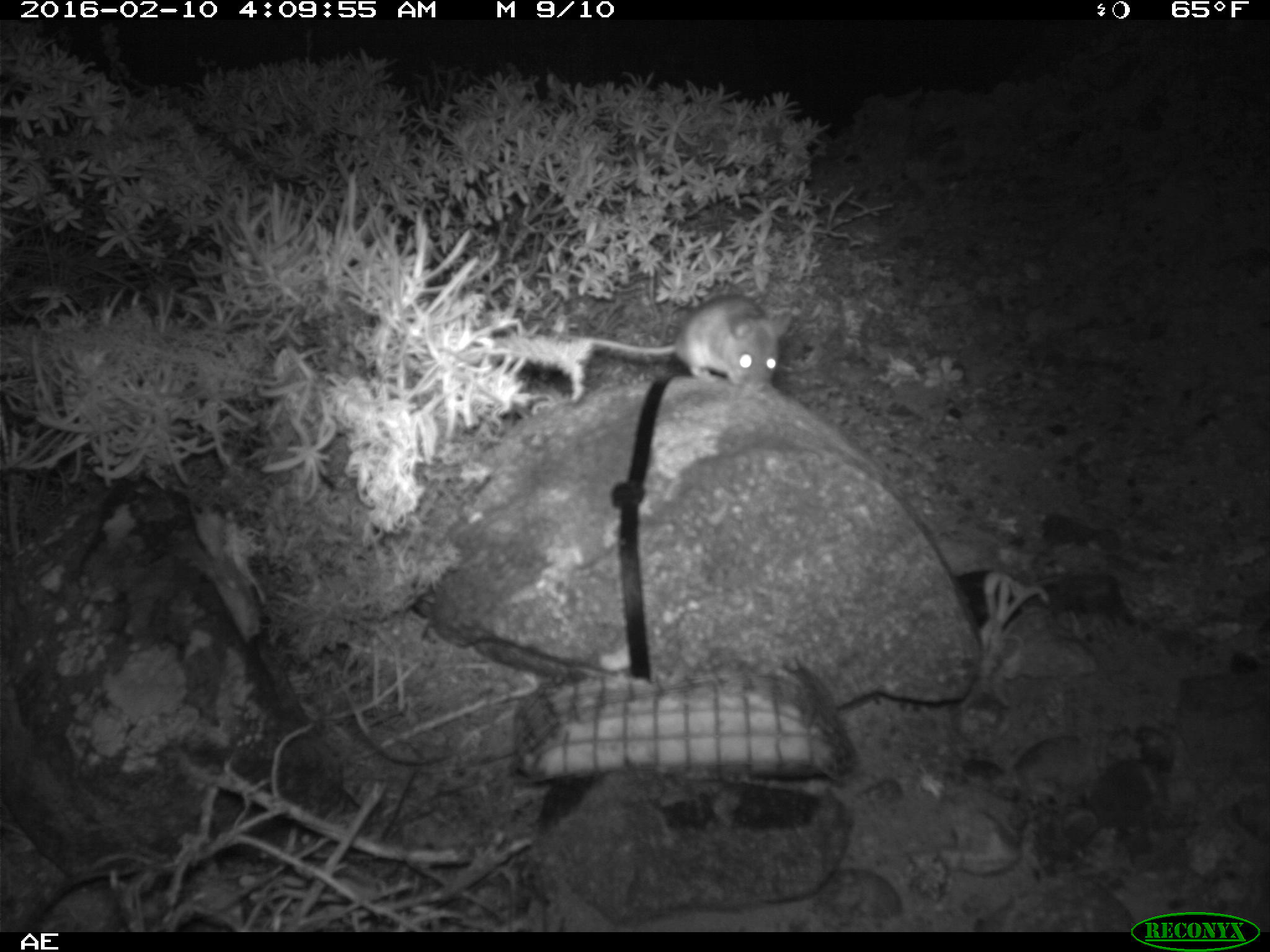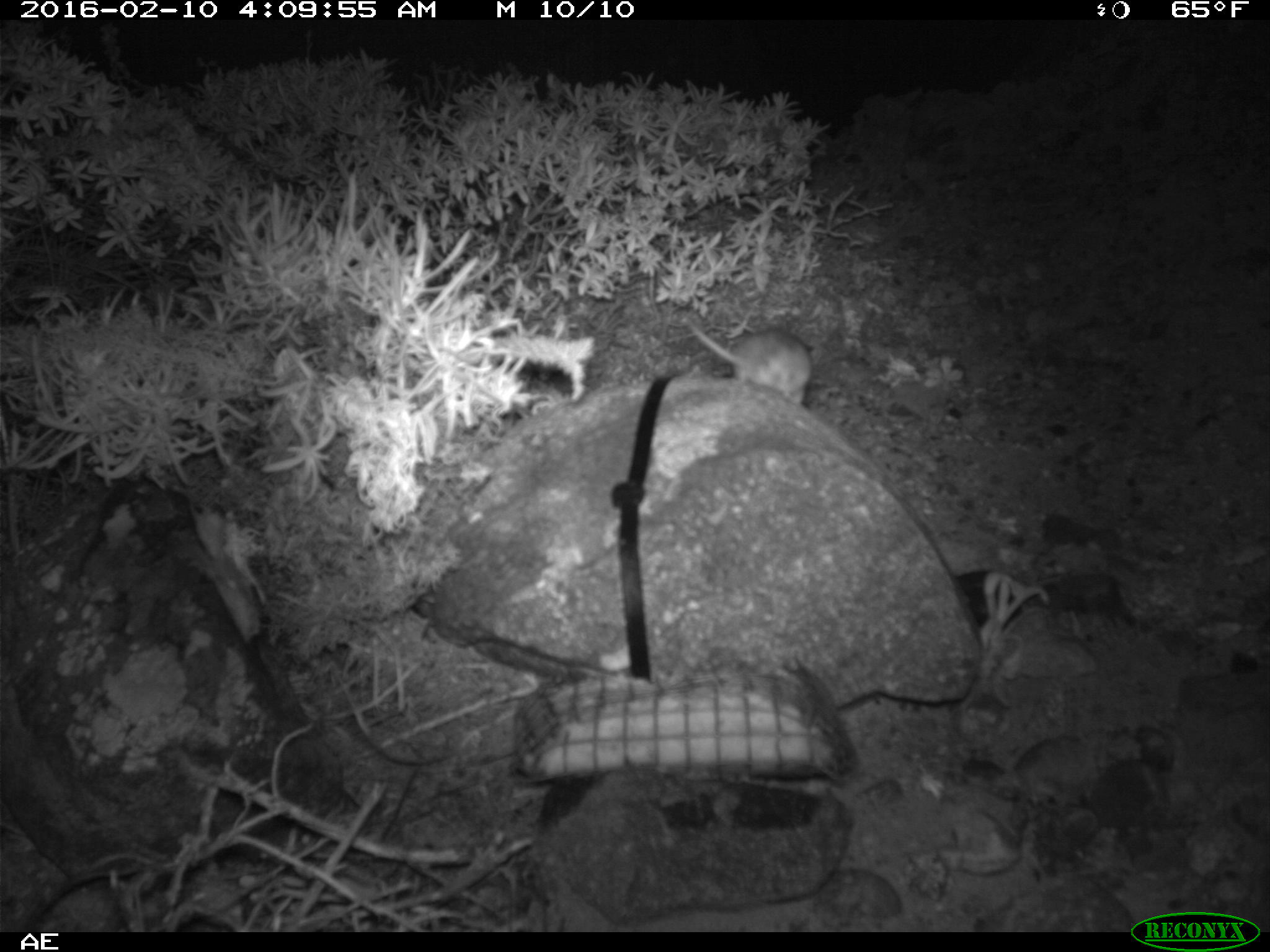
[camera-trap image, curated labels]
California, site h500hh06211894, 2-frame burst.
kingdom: Animalia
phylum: Chordata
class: Mammalia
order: Rodentia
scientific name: Rodentia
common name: rodent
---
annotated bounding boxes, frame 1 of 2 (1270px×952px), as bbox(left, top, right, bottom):
rodent: bbox(561, 290, 794, 392)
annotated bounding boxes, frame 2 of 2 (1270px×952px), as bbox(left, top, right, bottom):
rodent: bbox(685, 317, 812, 402)